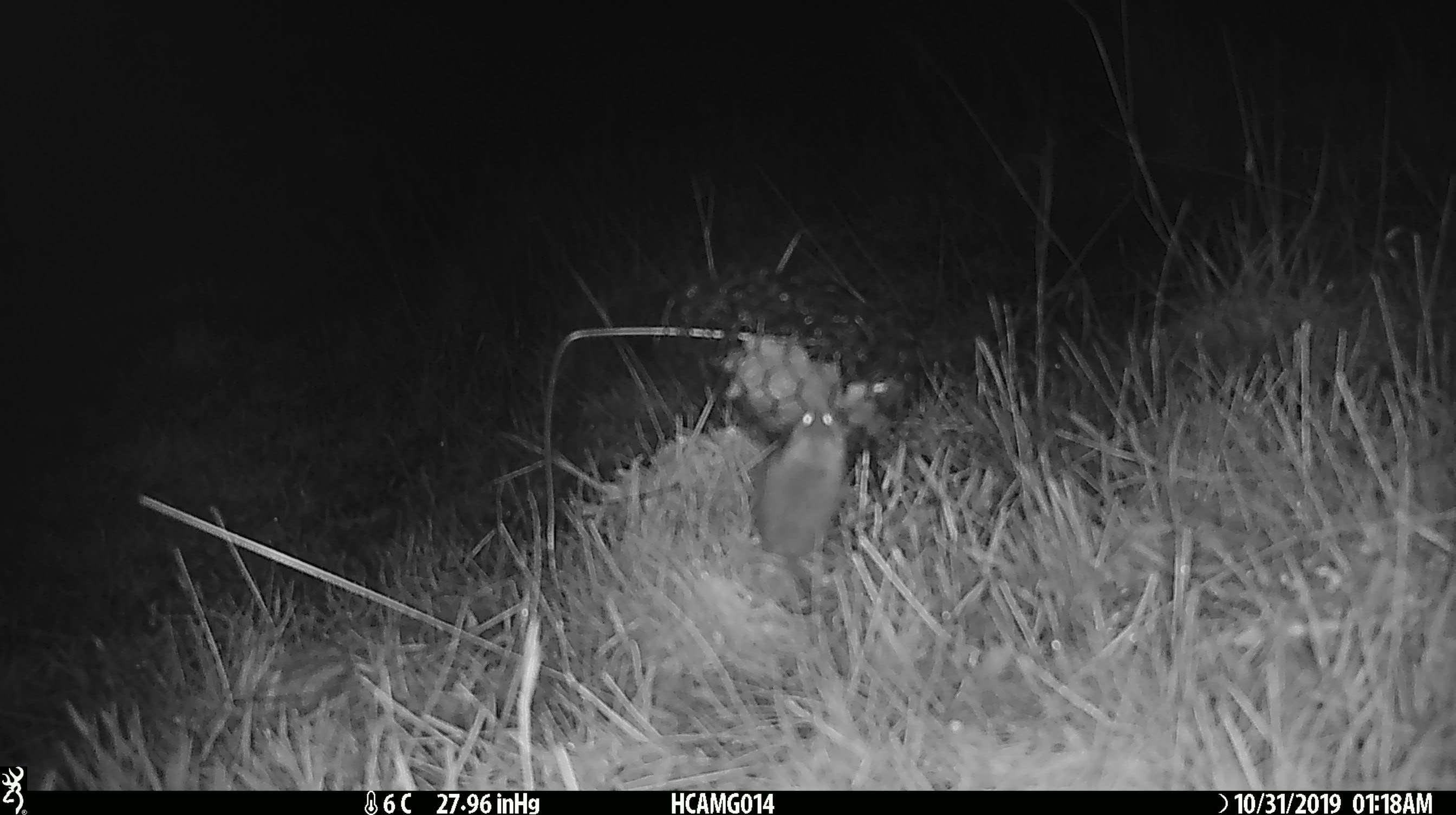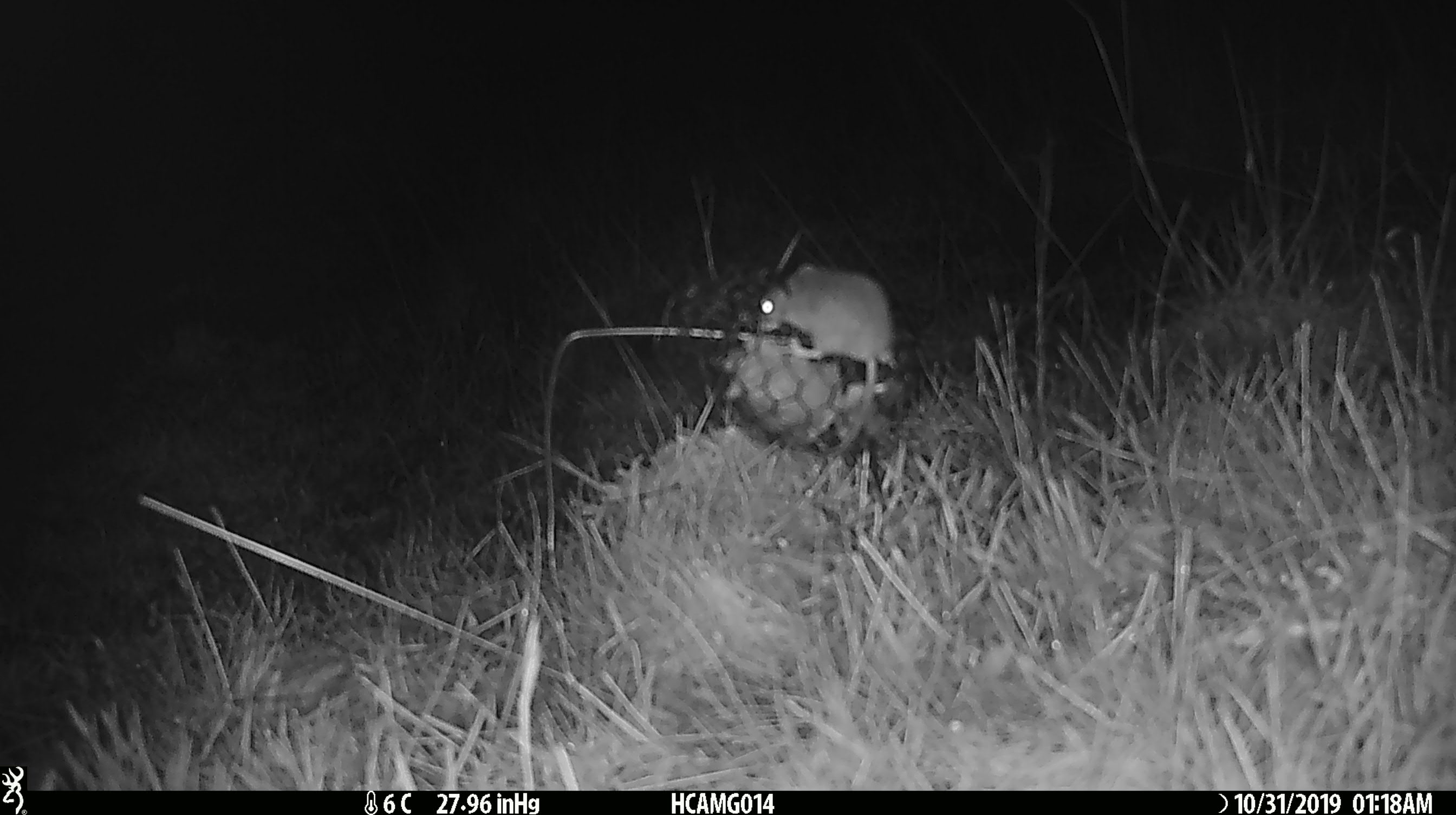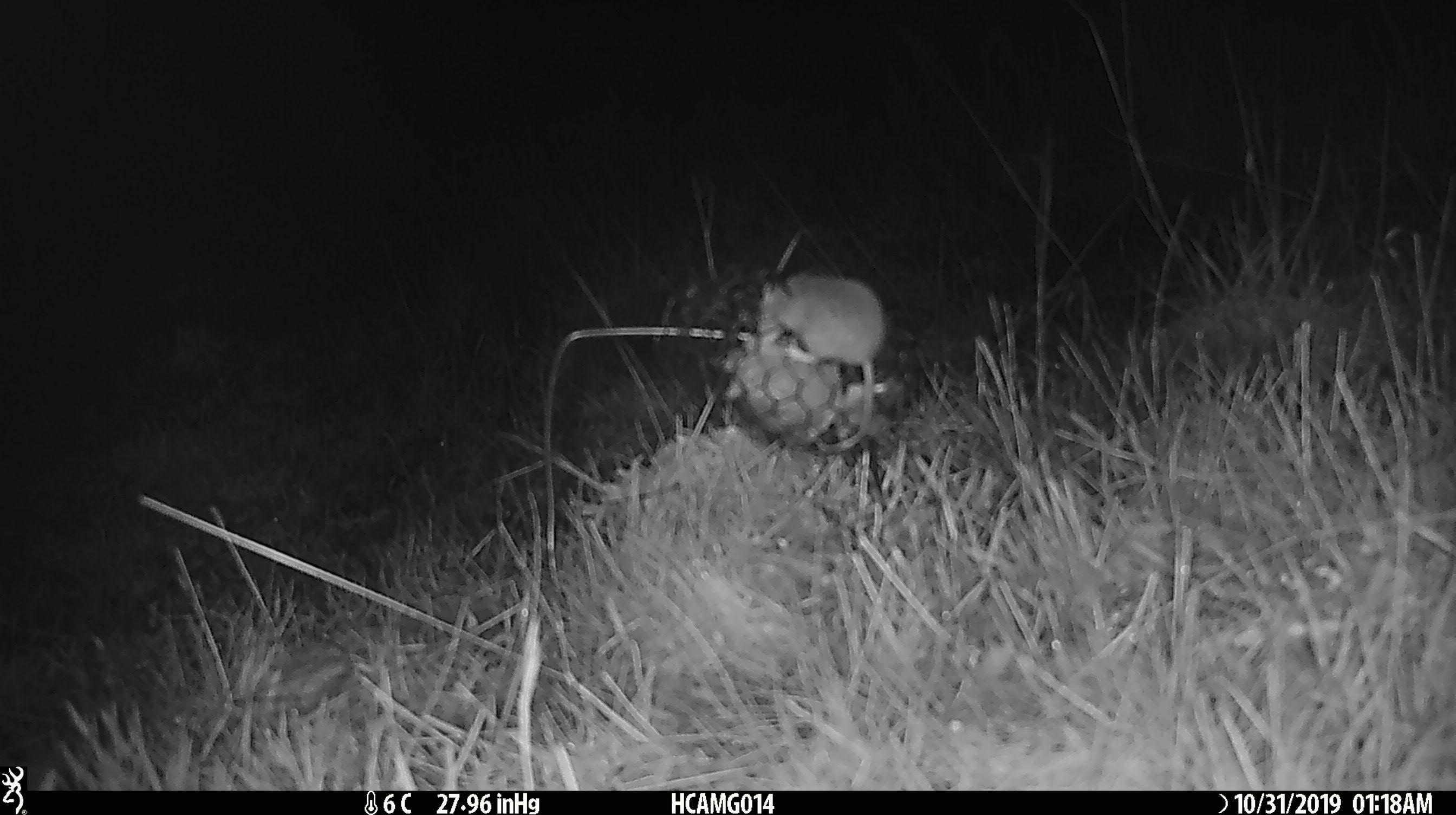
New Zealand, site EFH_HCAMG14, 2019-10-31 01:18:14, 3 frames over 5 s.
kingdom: Animalia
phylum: Chordata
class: Mammalia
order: Rodentia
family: Muridae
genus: Mus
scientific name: Mus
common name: mouse